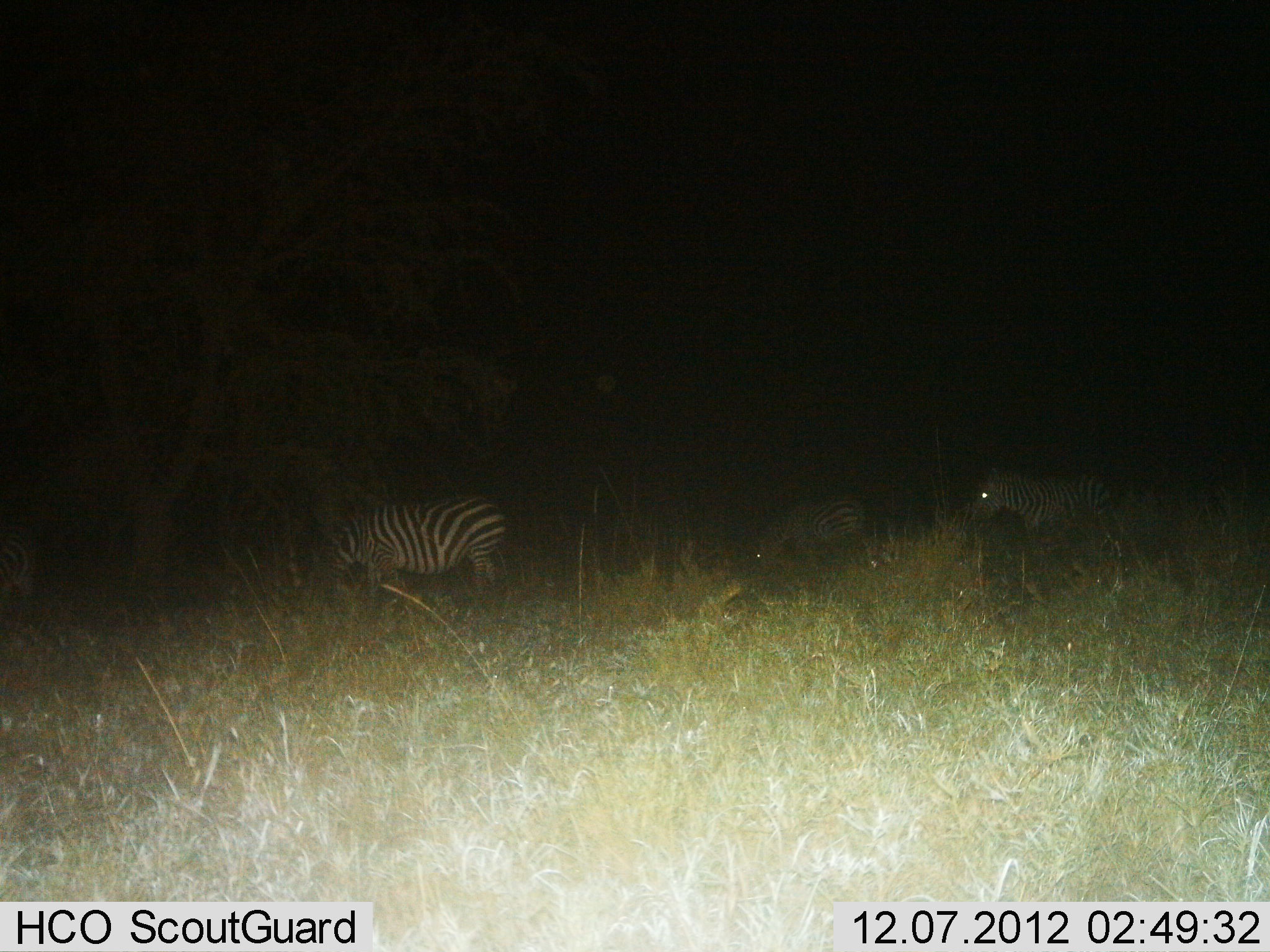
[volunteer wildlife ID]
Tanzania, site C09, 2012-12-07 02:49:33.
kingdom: Animalia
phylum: Chordata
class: Mammalia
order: Perissodactyla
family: Equidae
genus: Equus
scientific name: Equus quagga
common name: plains zebra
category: zebra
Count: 4.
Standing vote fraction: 70%.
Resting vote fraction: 10%.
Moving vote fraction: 30%.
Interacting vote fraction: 0%.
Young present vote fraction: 0%.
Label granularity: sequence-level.